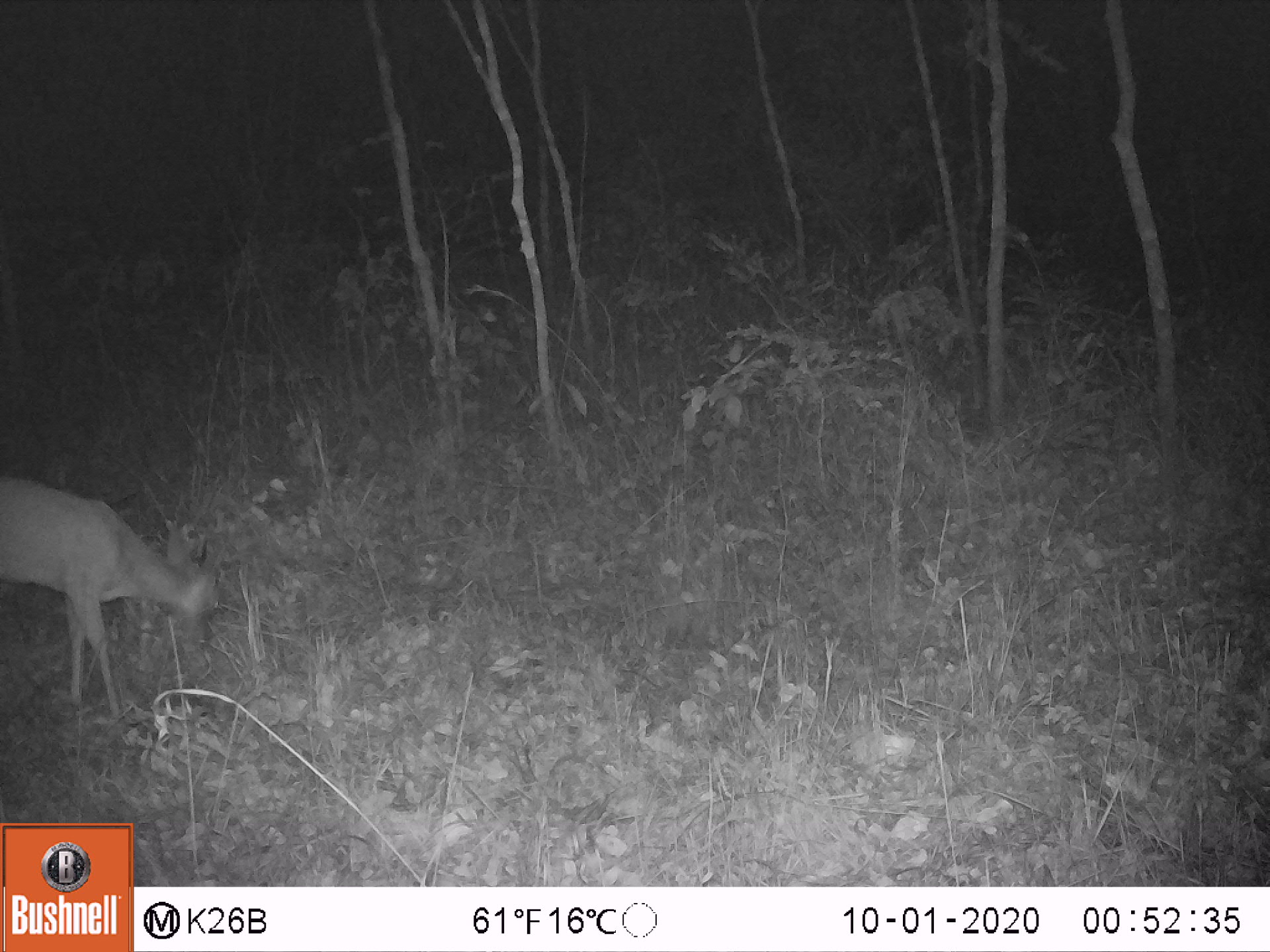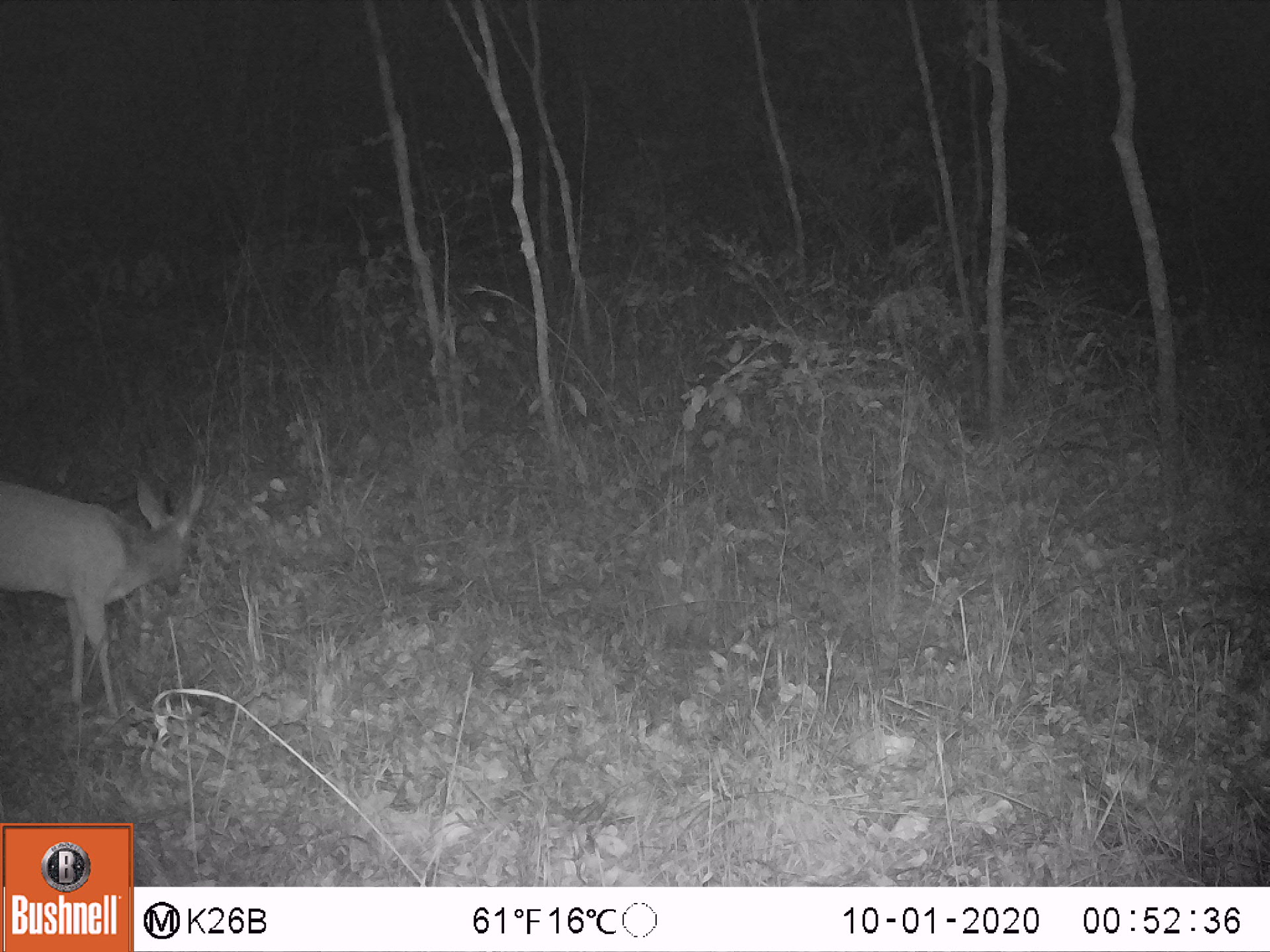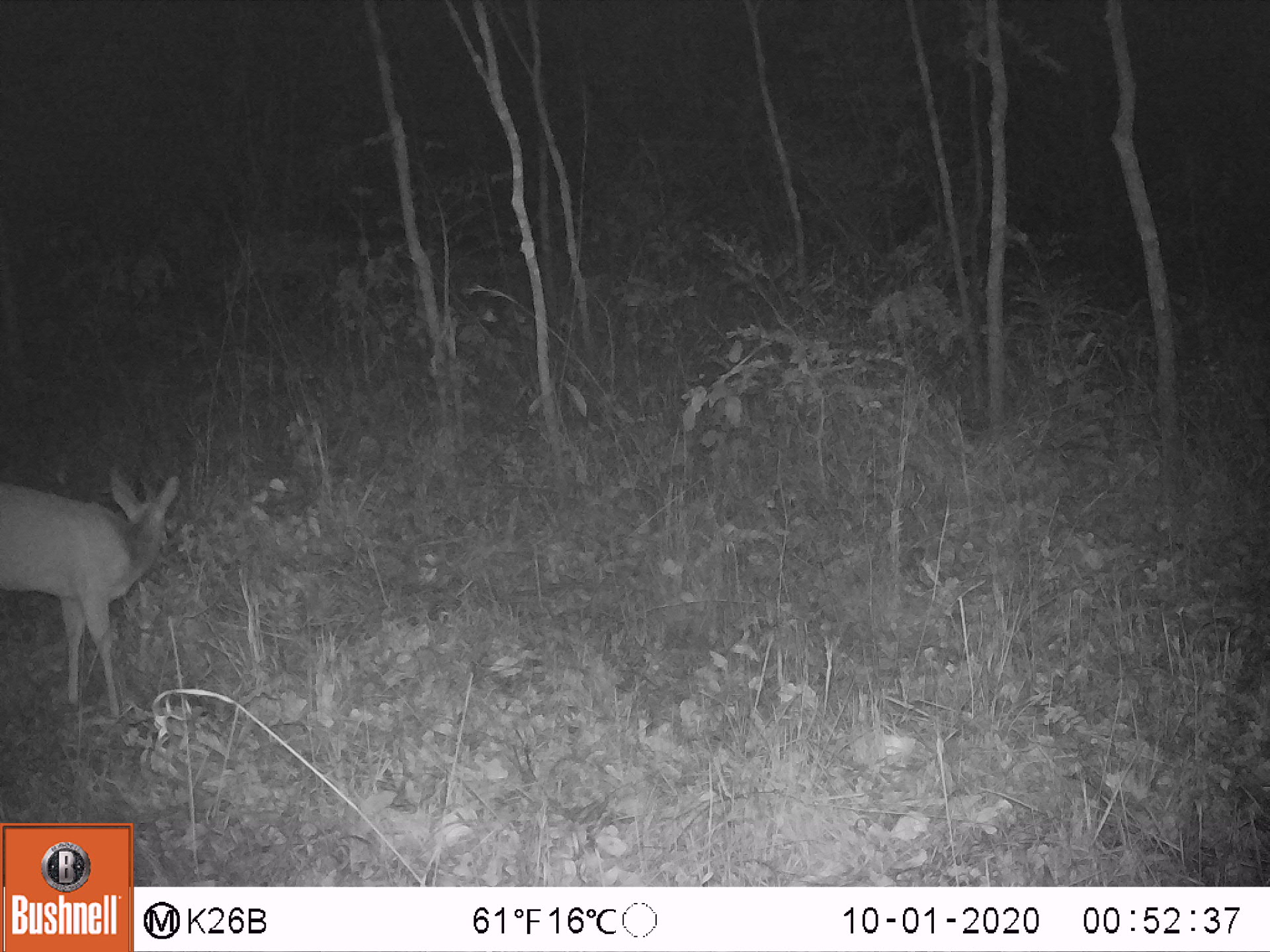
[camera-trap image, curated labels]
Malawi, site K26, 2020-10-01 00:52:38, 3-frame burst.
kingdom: Animalia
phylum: Chordata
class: Mammalia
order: Artiodactyla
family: Bovidae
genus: Sylvicapra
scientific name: Sylvicapra grimmia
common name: common duiker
Common duiker (Sylvicapra grimmia), count 1.